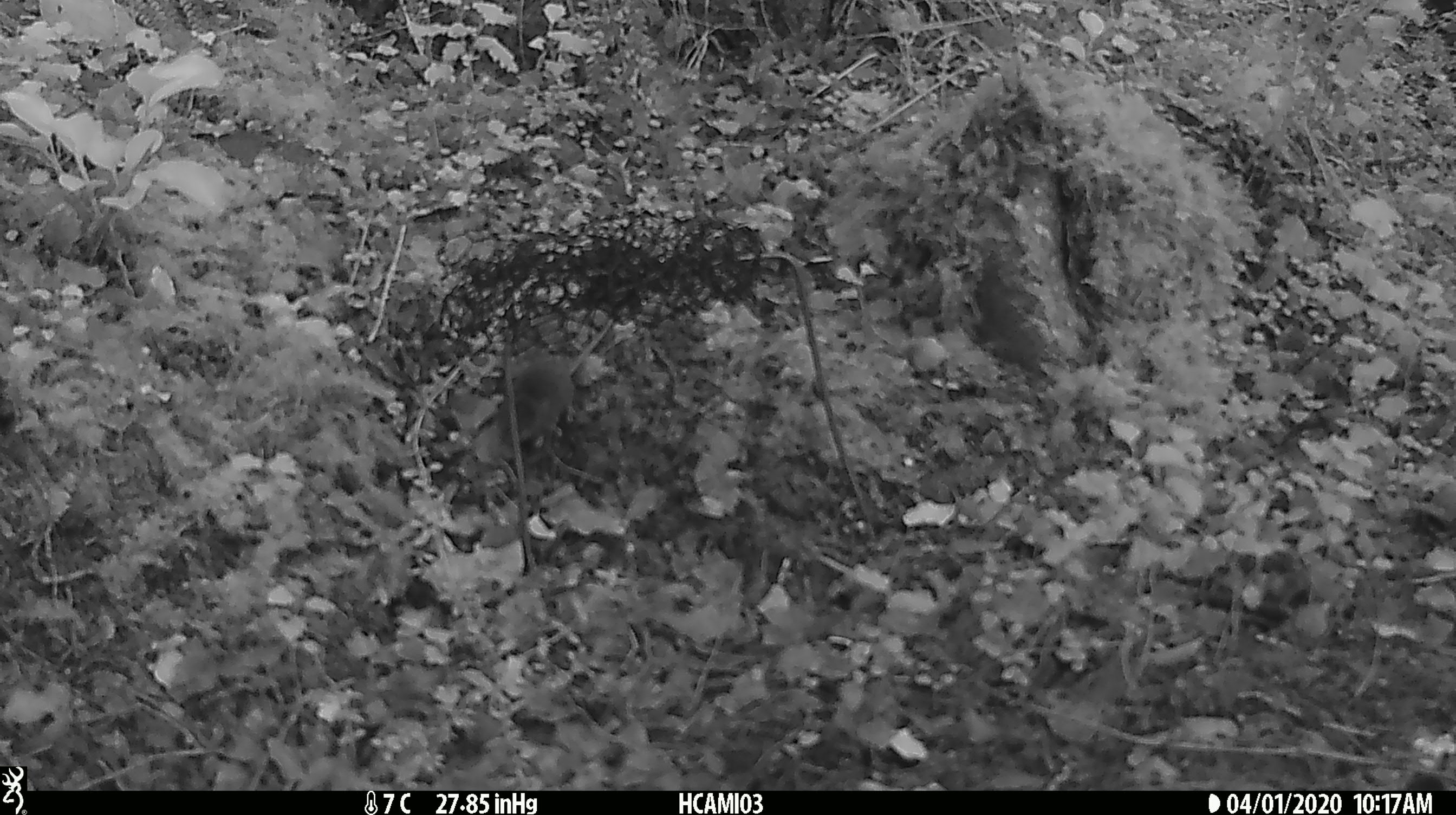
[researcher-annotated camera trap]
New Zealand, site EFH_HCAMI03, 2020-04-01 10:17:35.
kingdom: Animalia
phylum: Chordata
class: Mammalia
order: Rodentia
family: Muridae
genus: Mus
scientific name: Mus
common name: mouse